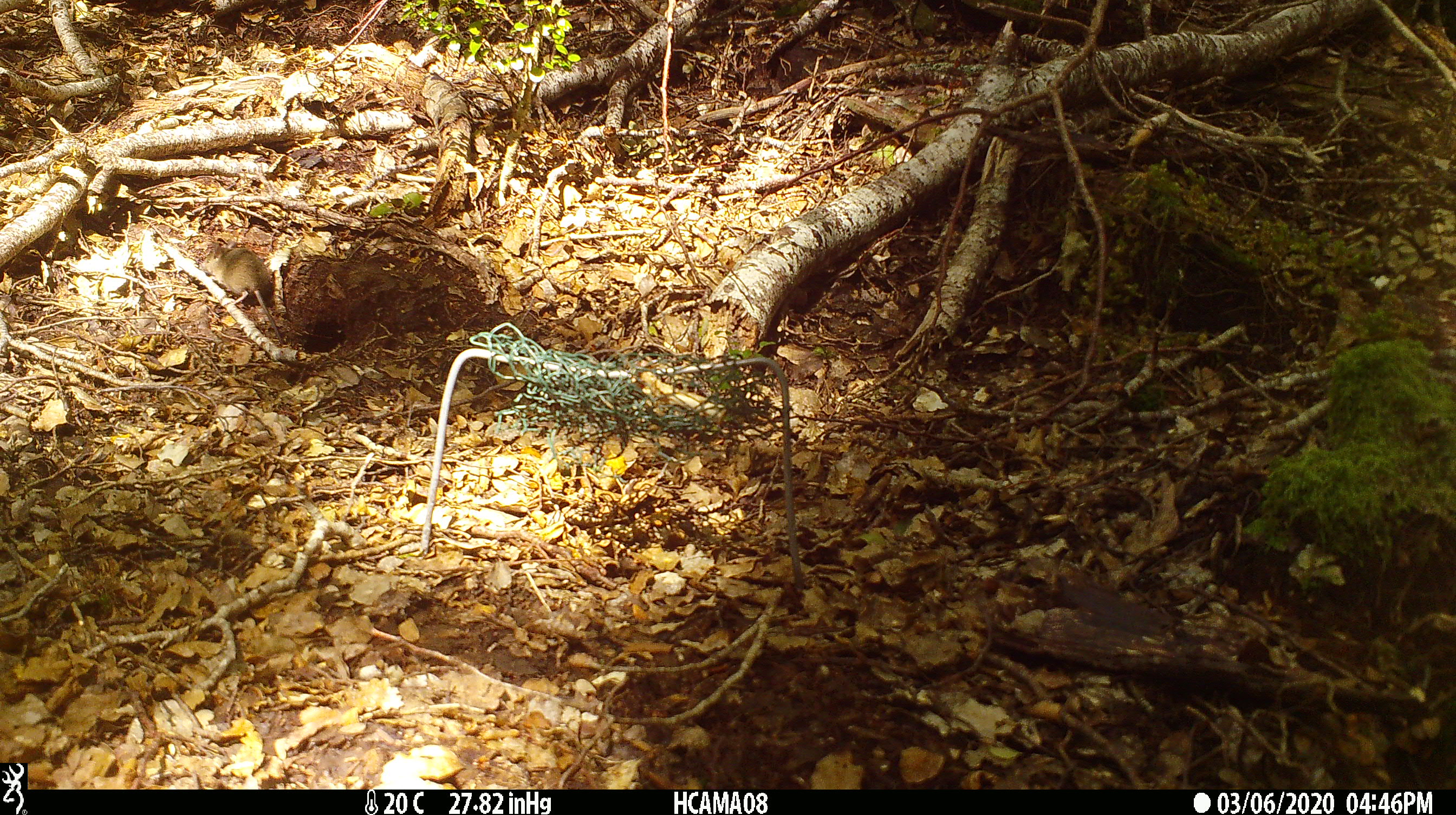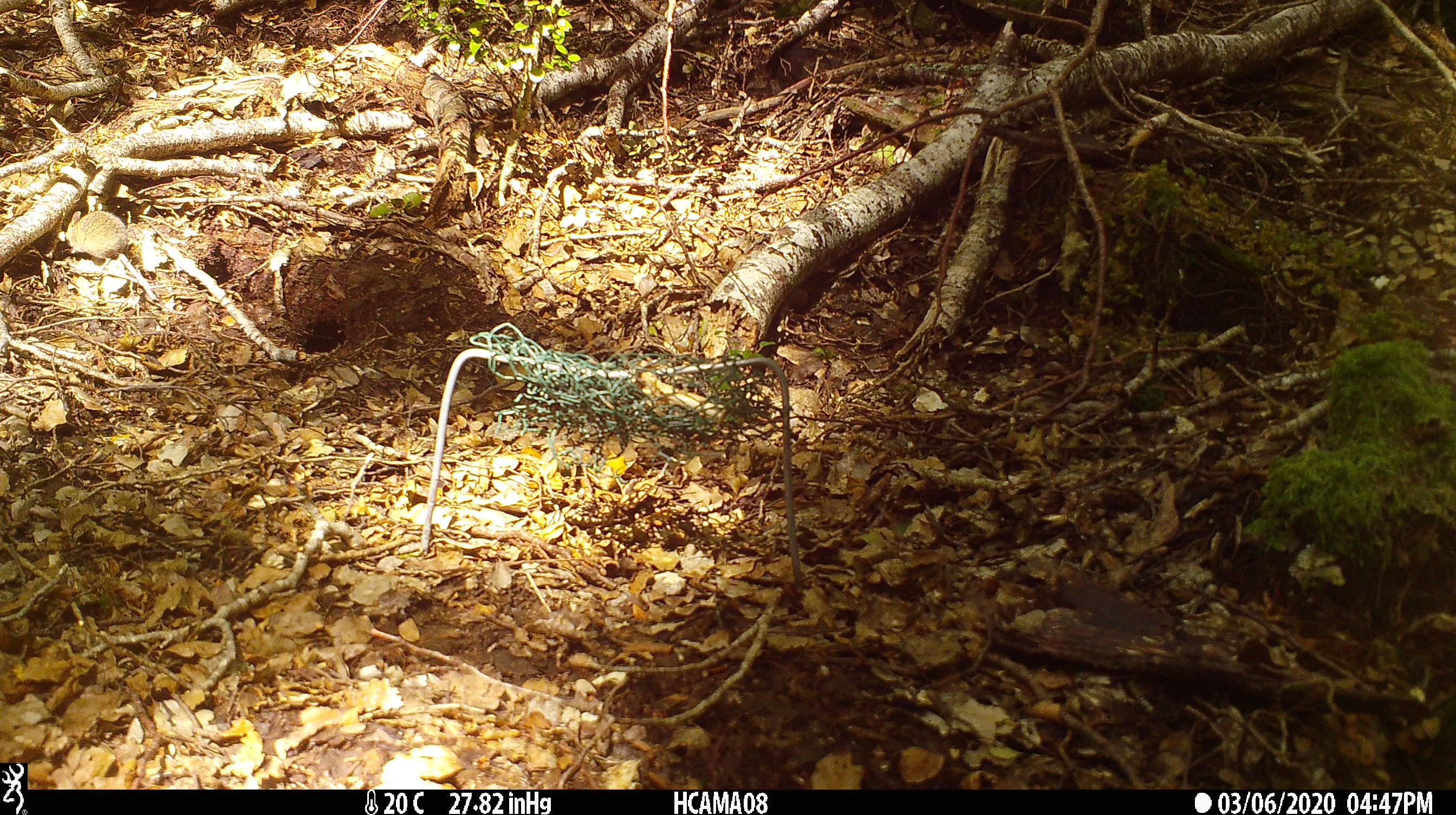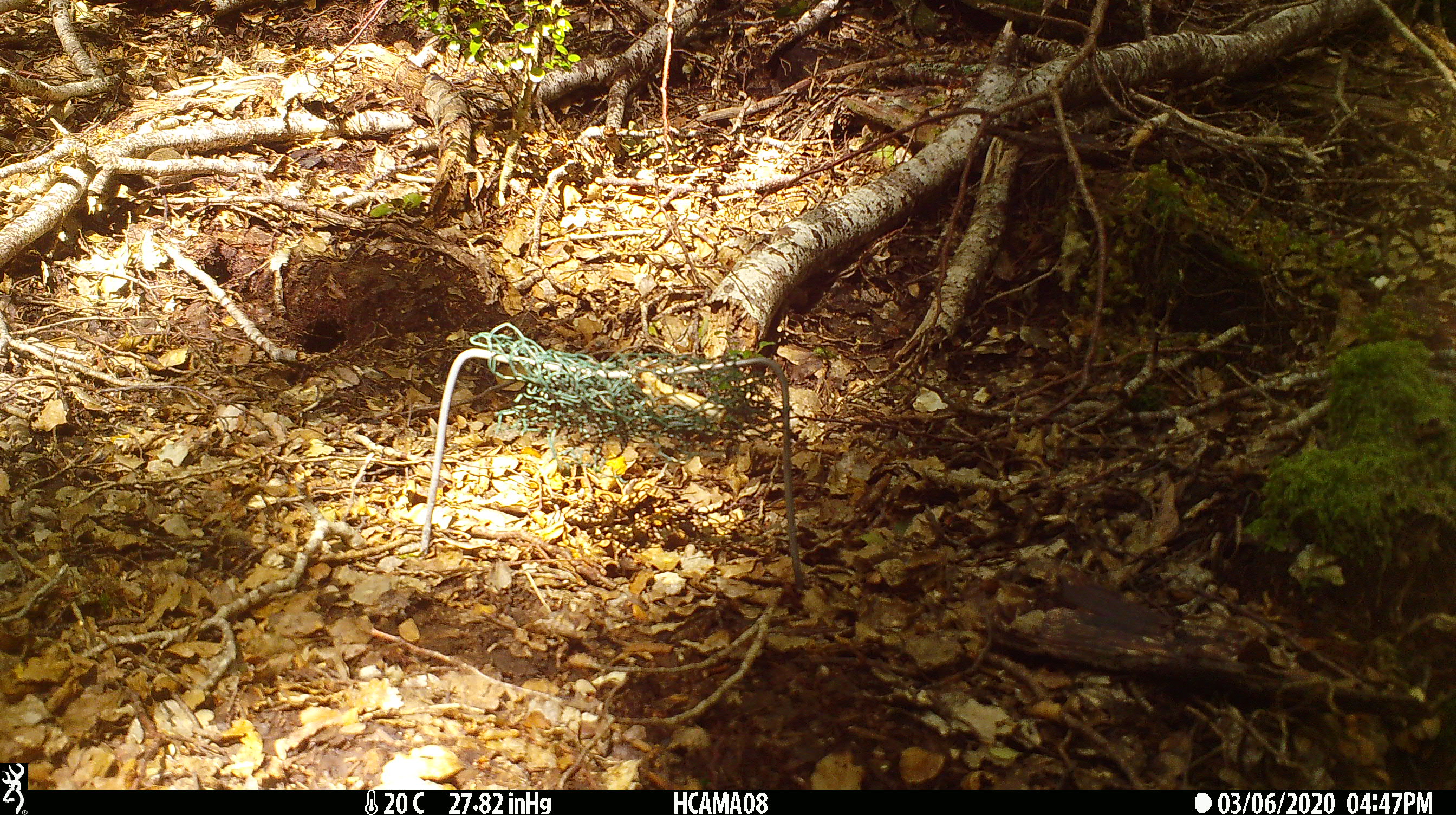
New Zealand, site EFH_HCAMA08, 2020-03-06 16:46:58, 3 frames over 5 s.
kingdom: Animalia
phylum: Chordata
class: Mammalia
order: Rodentia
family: Muridae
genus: Mus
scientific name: Mus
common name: mouse